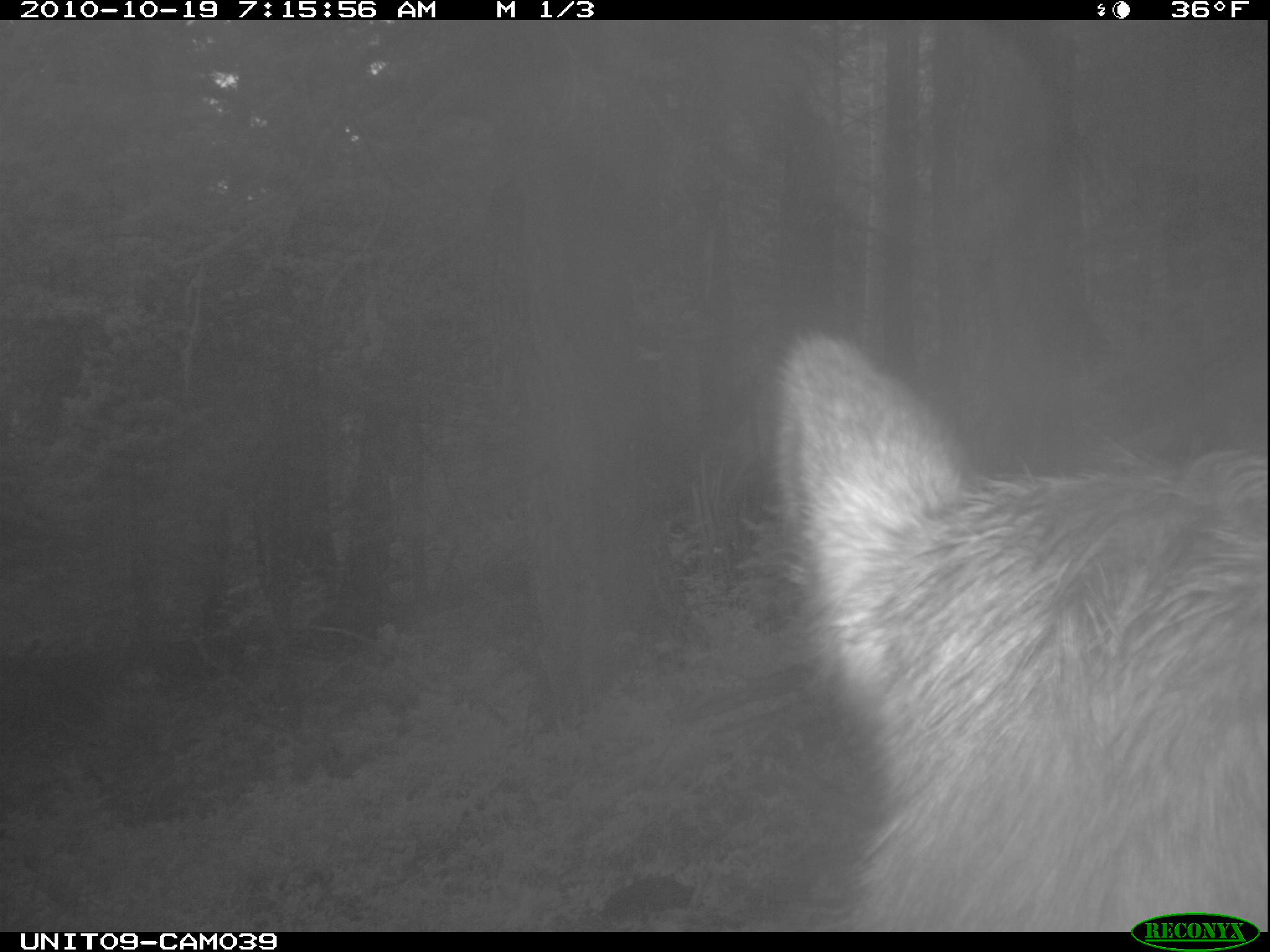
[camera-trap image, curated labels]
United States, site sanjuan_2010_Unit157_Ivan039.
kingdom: Animalia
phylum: Chordata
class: Mammalia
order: Artiodactyla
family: Cervidae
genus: Cervus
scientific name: Cervus elaphus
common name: red deer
Cervus elaphus (red deer).